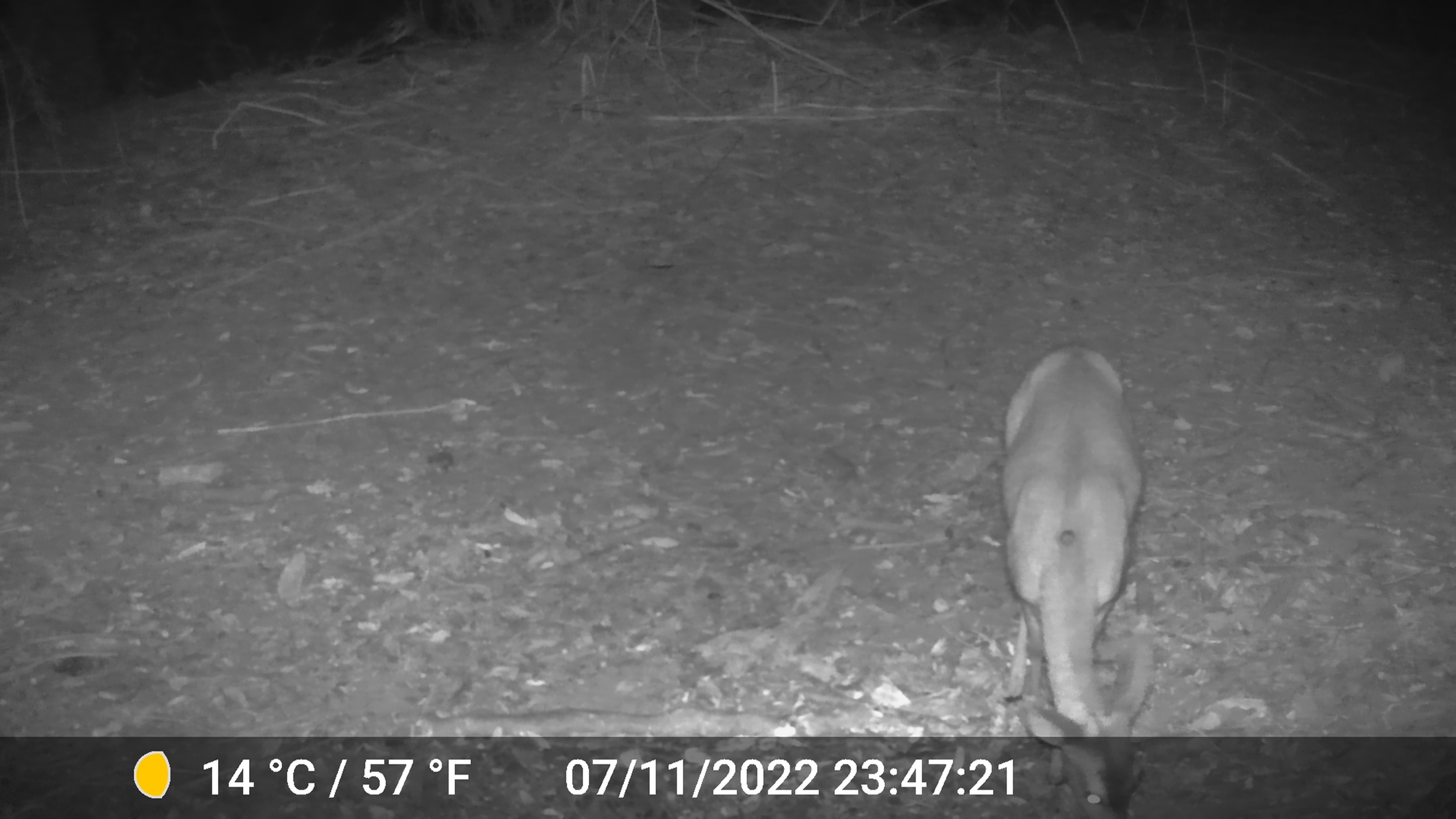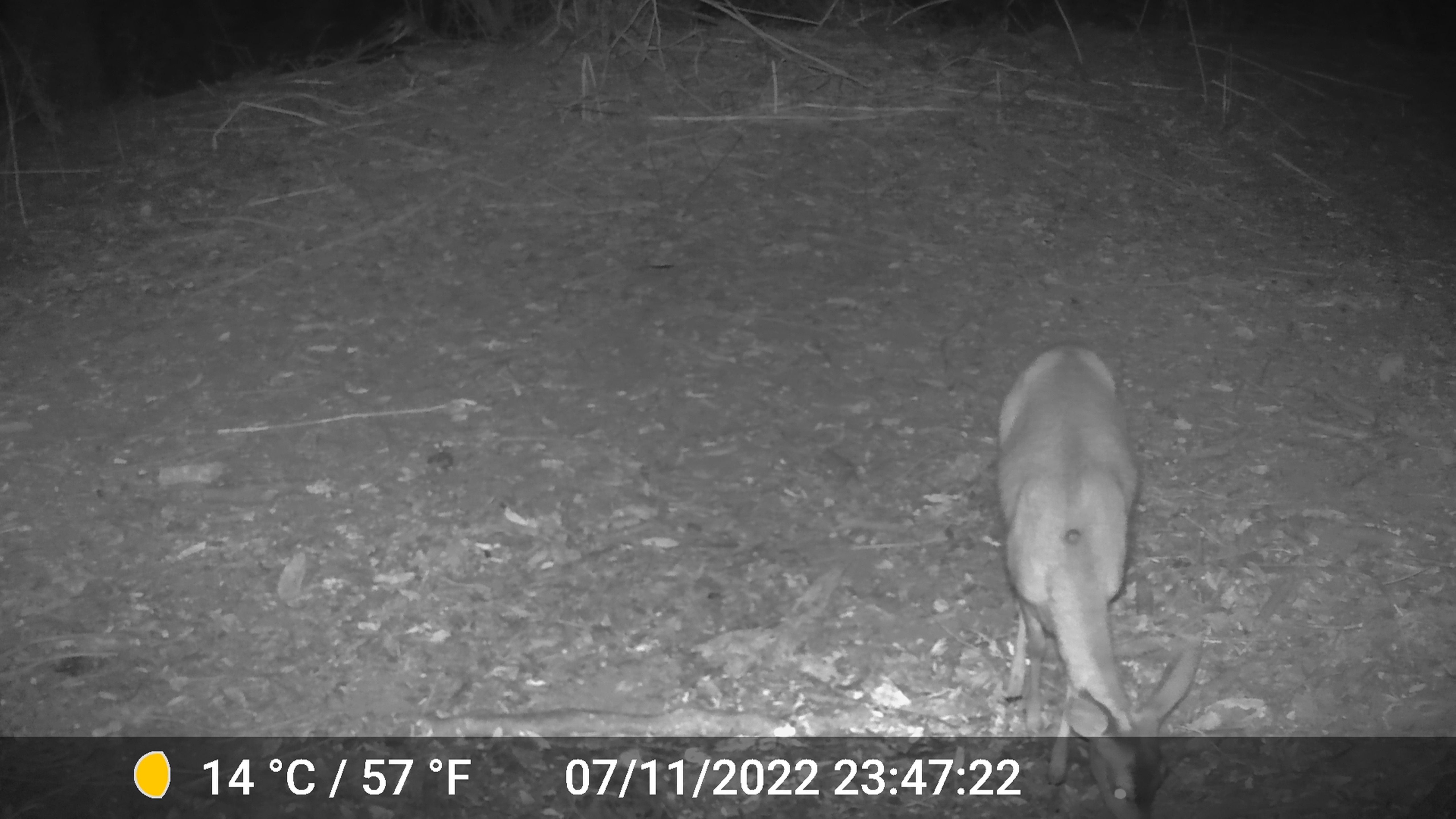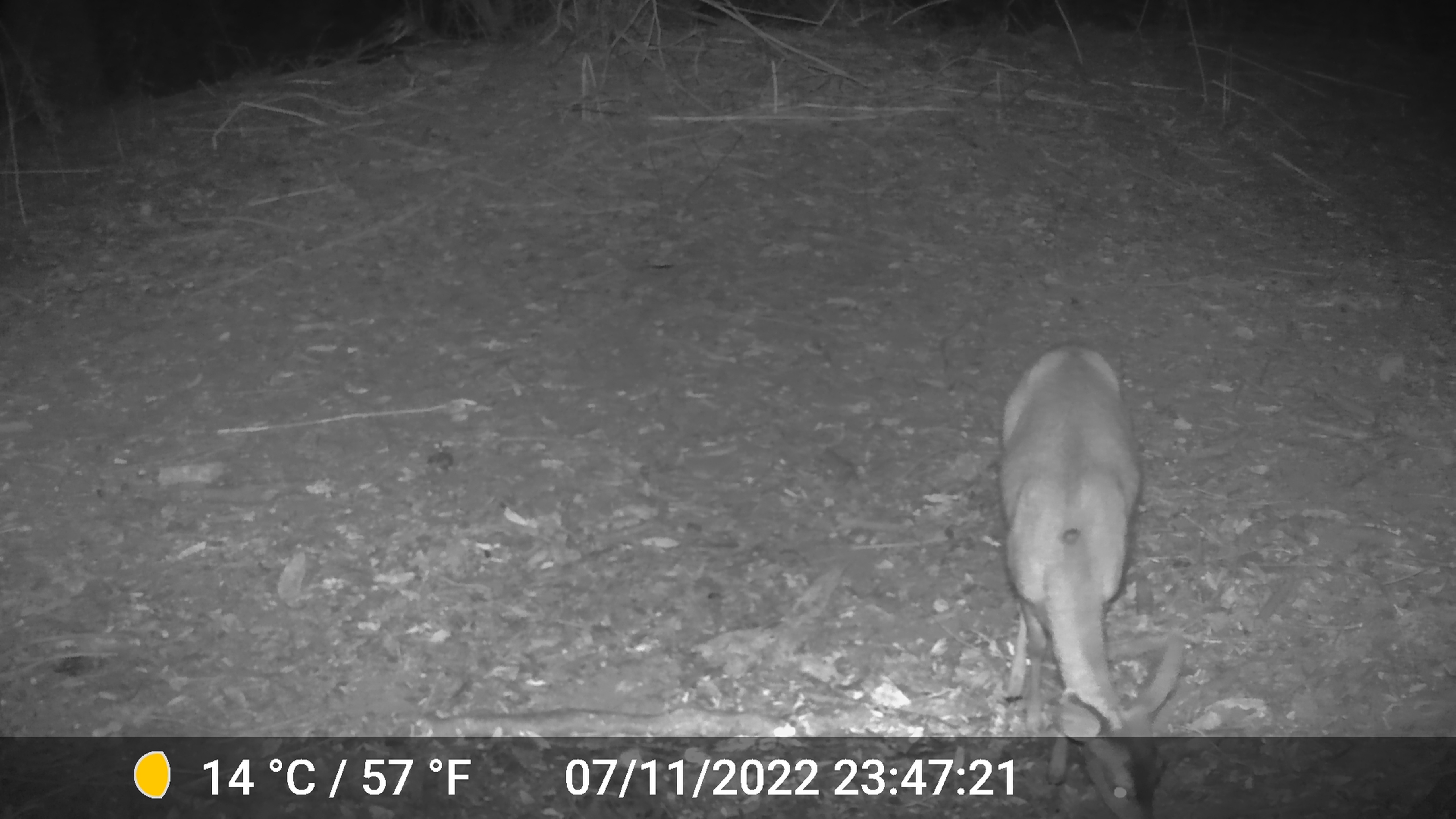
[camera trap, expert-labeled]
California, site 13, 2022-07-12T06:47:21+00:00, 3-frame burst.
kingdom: Animalia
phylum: Chordata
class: Mammalia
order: Artiodactyla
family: Cervidae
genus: Odocoileus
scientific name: Odocoileus hemionus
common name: mule deer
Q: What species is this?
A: Mule deer (Odocoileus hemionus).